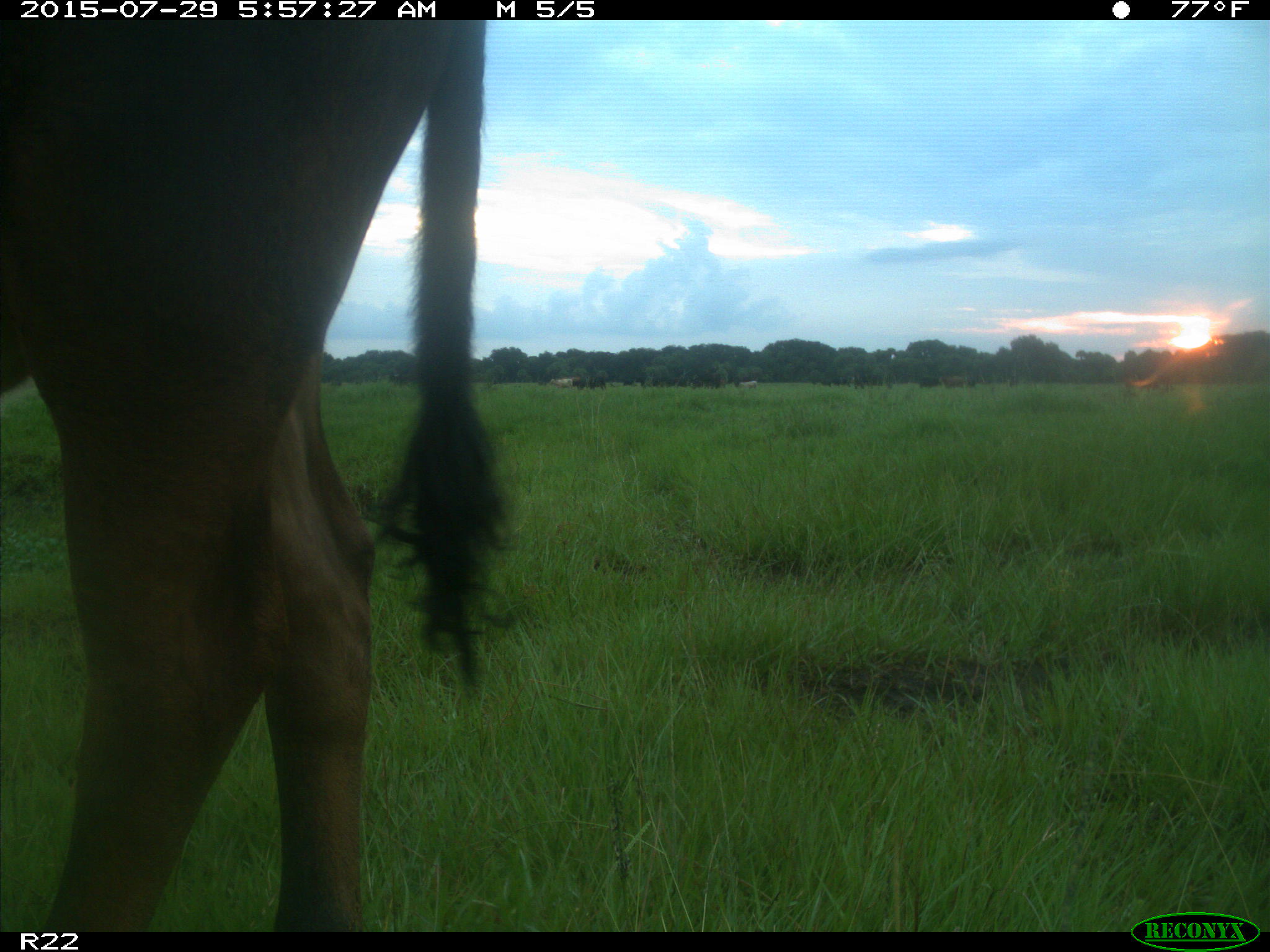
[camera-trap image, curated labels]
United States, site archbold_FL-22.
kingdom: Animalia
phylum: Chordata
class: Mammalia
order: Artiodactyla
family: Bovidae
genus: Bos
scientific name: Bos taurus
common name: domestic cow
Bos taurus (domestic cow).